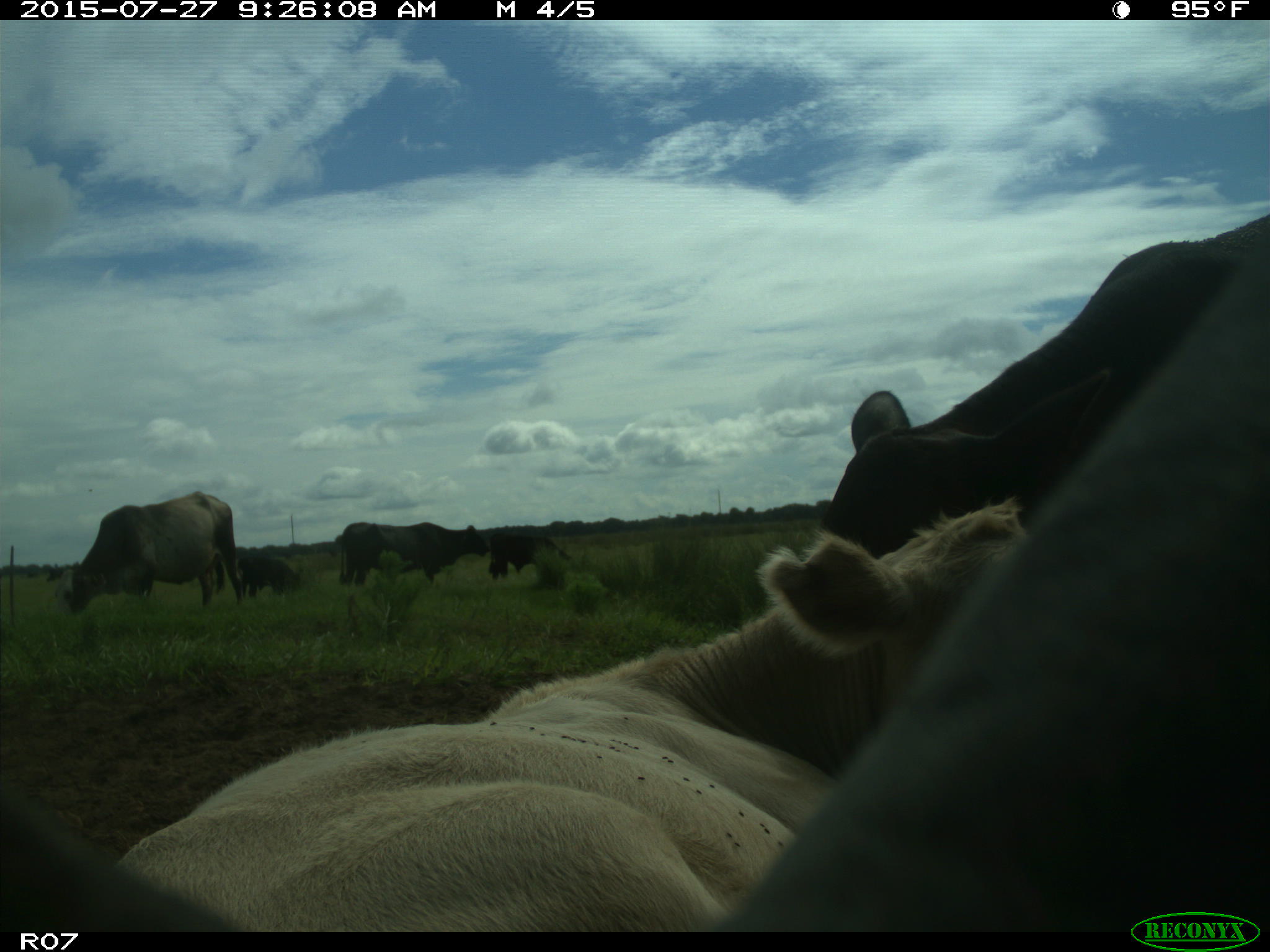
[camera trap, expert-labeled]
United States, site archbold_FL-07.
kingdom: Animalia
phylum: Chordata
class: Mammalia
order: Artiodactyla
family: Bovidae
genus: Bos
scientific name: Bos taurus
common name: domestic cow